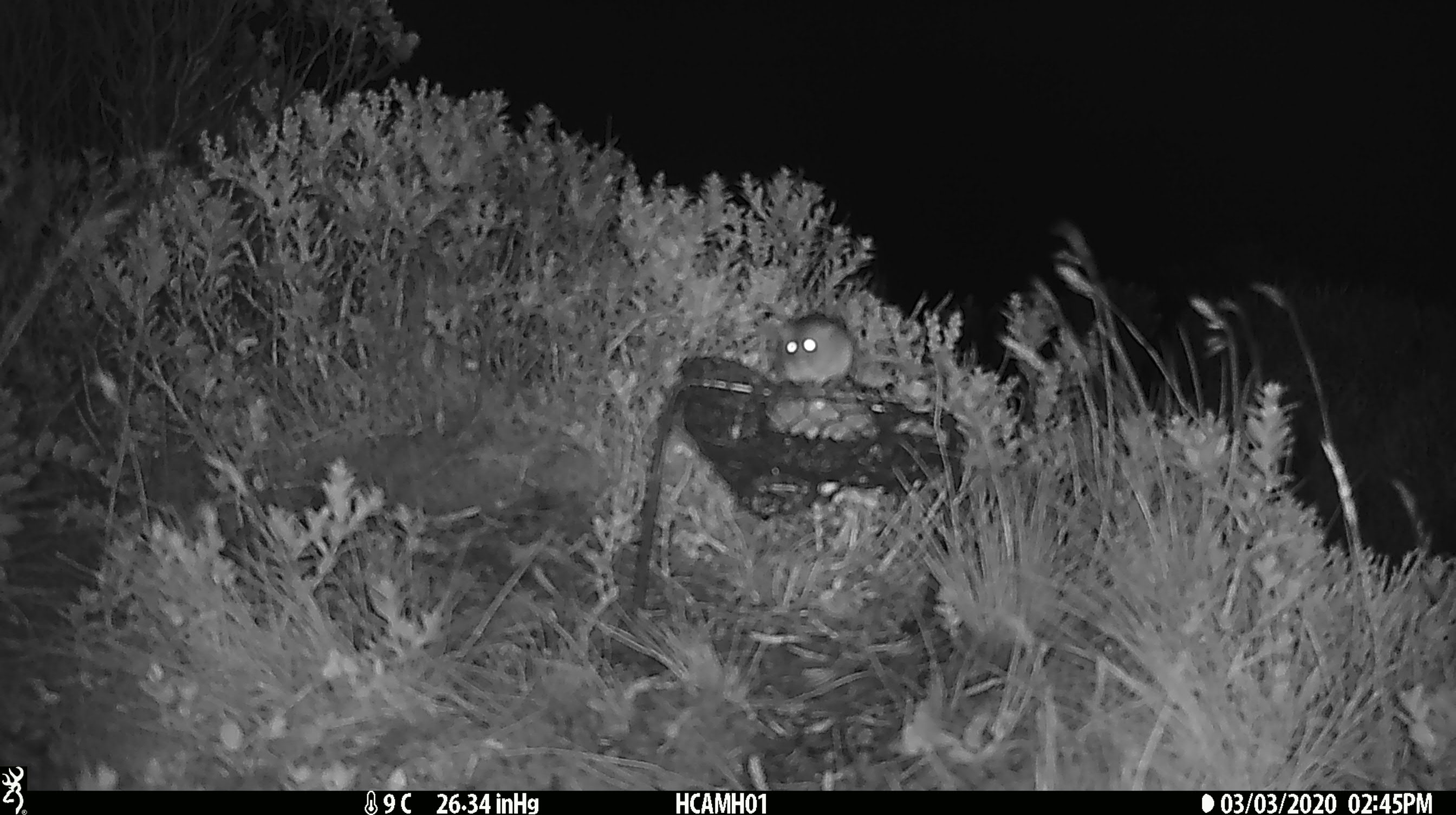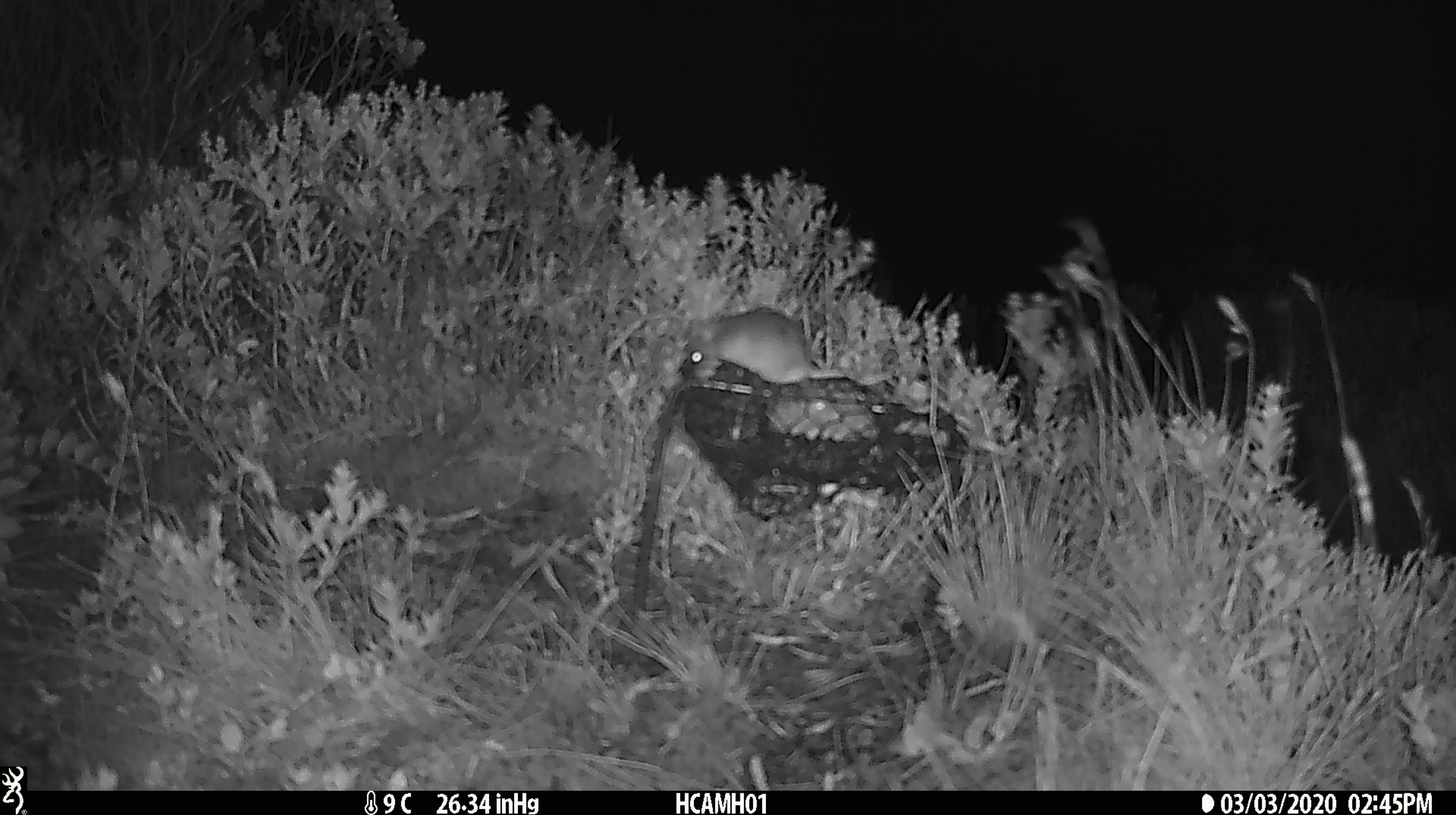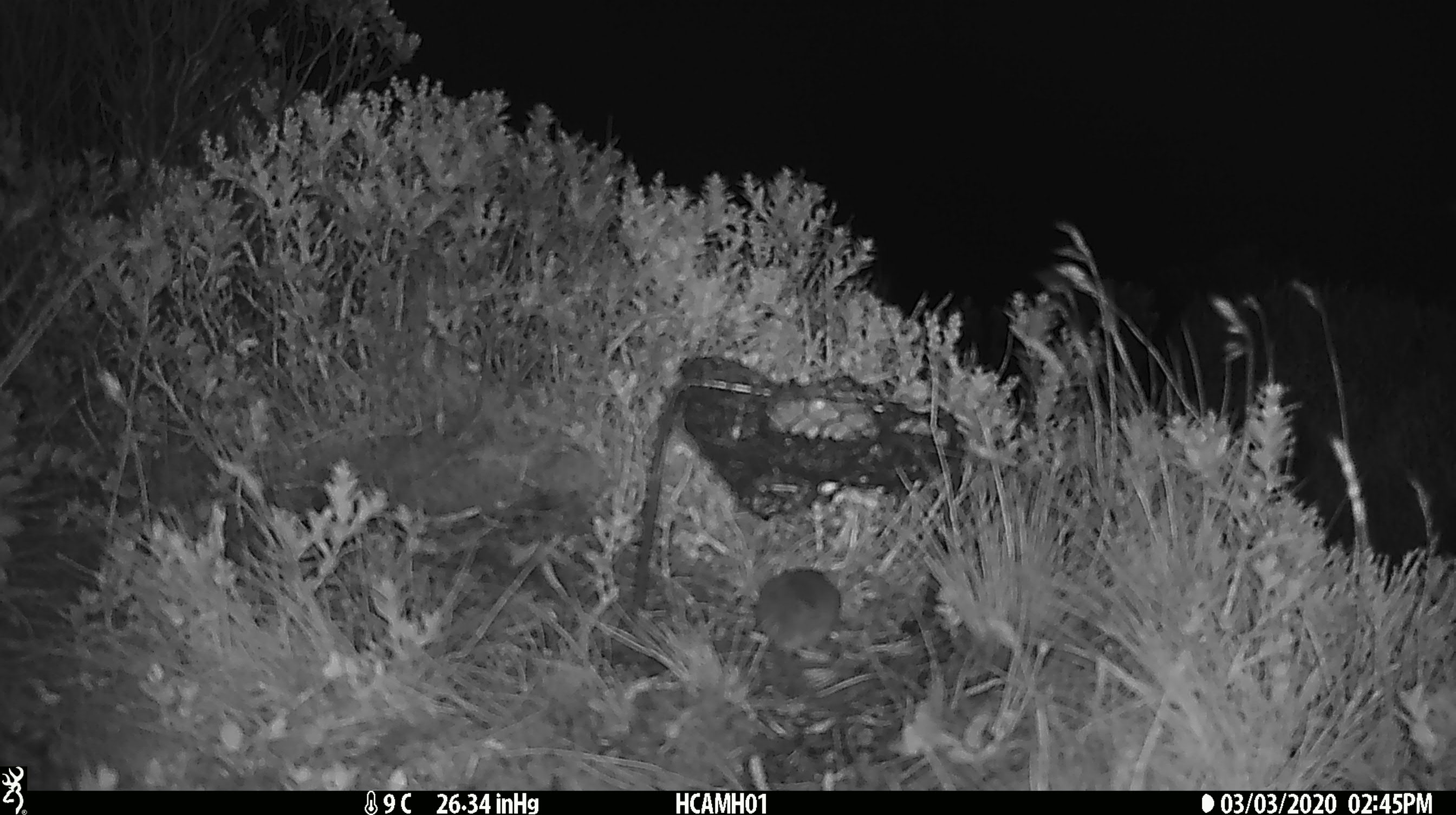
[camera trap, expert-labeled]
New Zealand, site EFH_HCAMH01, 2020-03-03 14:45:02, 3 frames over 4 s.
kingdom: Animalia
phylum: Chordata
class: Mammalia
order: Rodentia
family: Muridae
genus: Mus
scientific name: Mus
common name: mouse